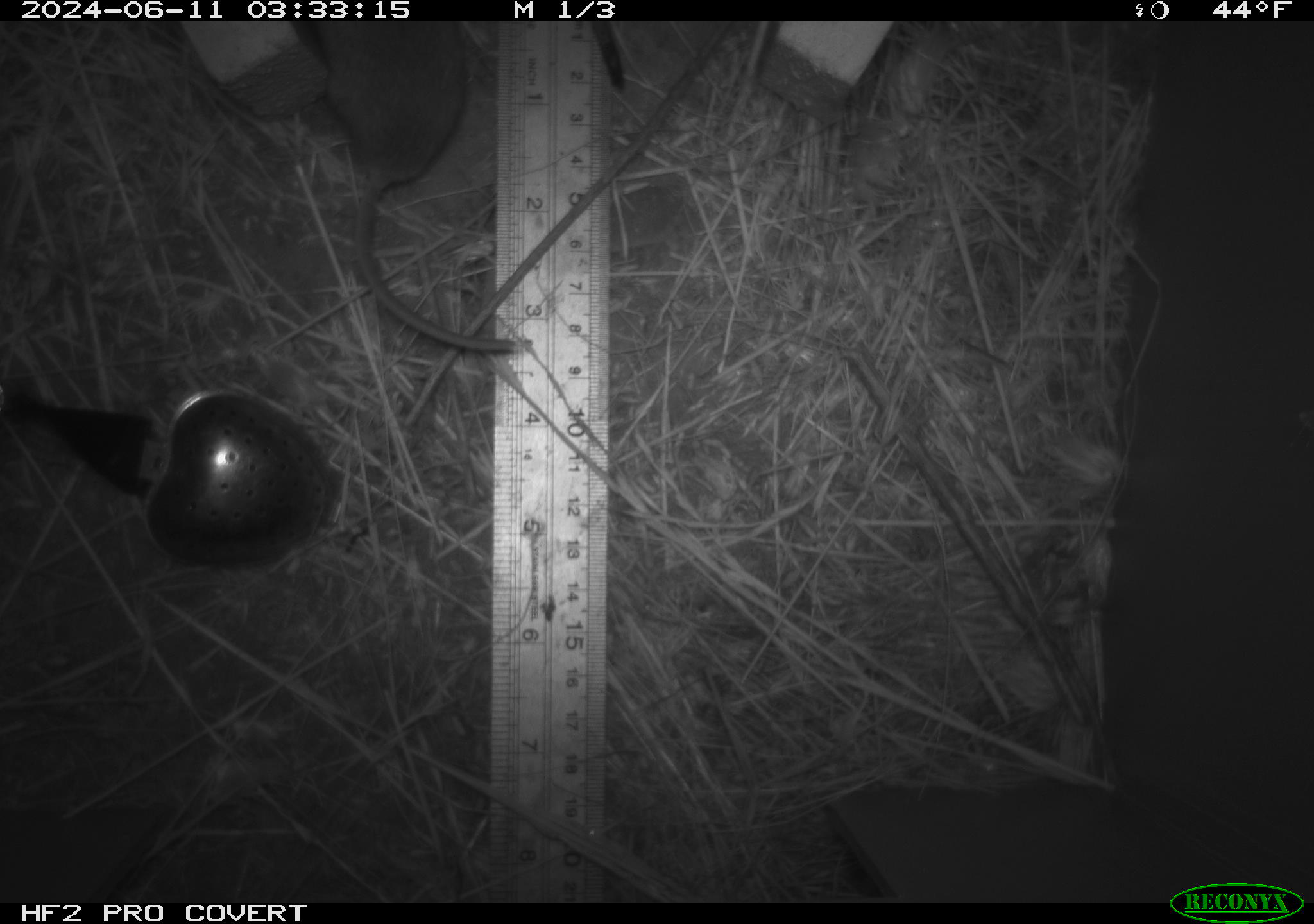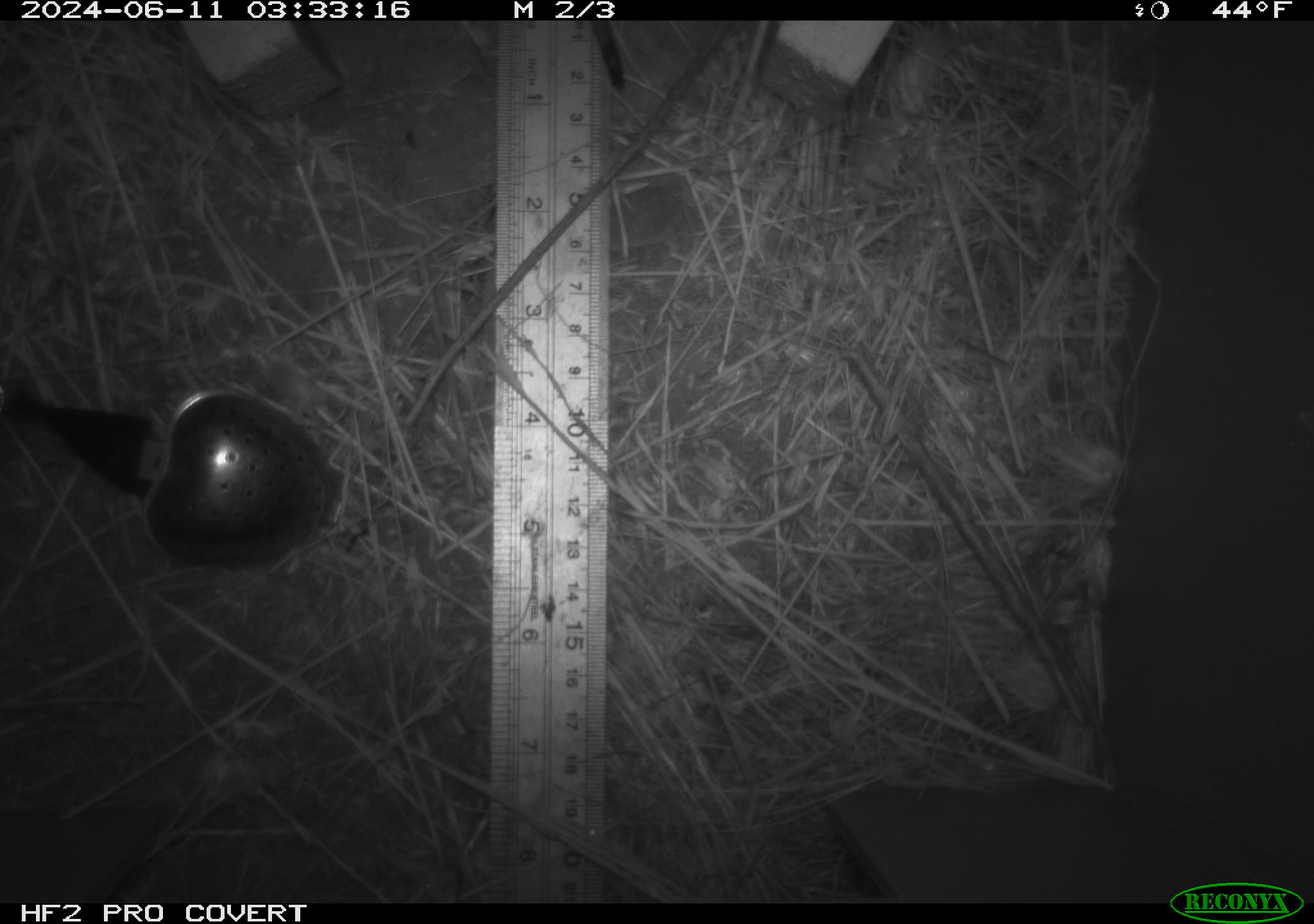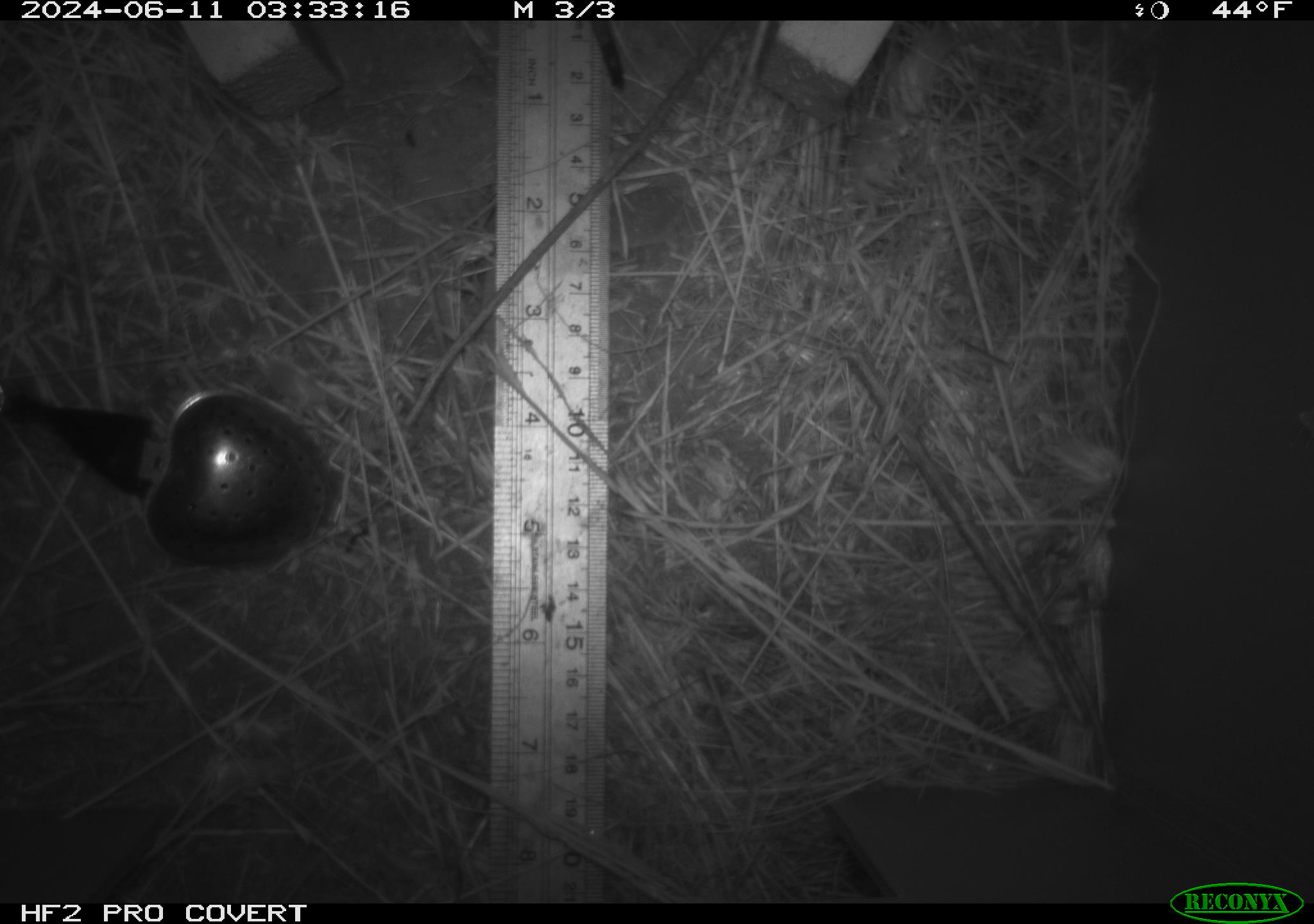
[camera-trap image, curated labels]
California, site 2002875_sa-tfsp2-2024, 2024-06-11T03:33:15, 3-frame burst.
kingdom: Animalia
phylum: Chordata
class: Mammalia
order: Rodentia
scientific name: Rodentia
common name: mouse species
Mouse species (Rodentia).